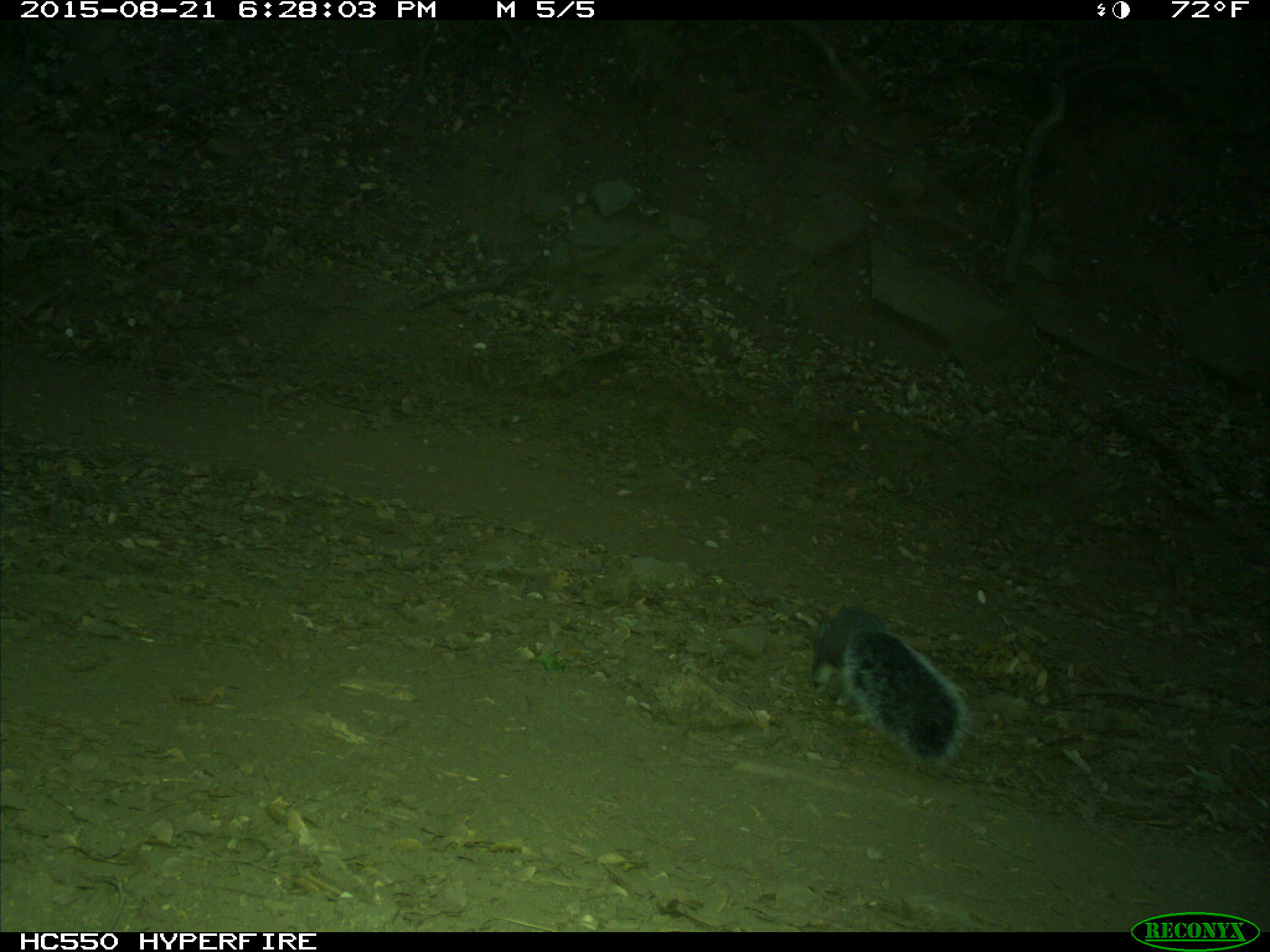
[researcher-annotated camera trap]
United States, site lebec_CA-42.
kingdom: Animalia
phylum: Chordata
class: Mammalia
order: Rodentia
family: Sciuridae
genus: Sciurus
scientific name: Sciurus carolinensis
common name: eastern gray squirrel